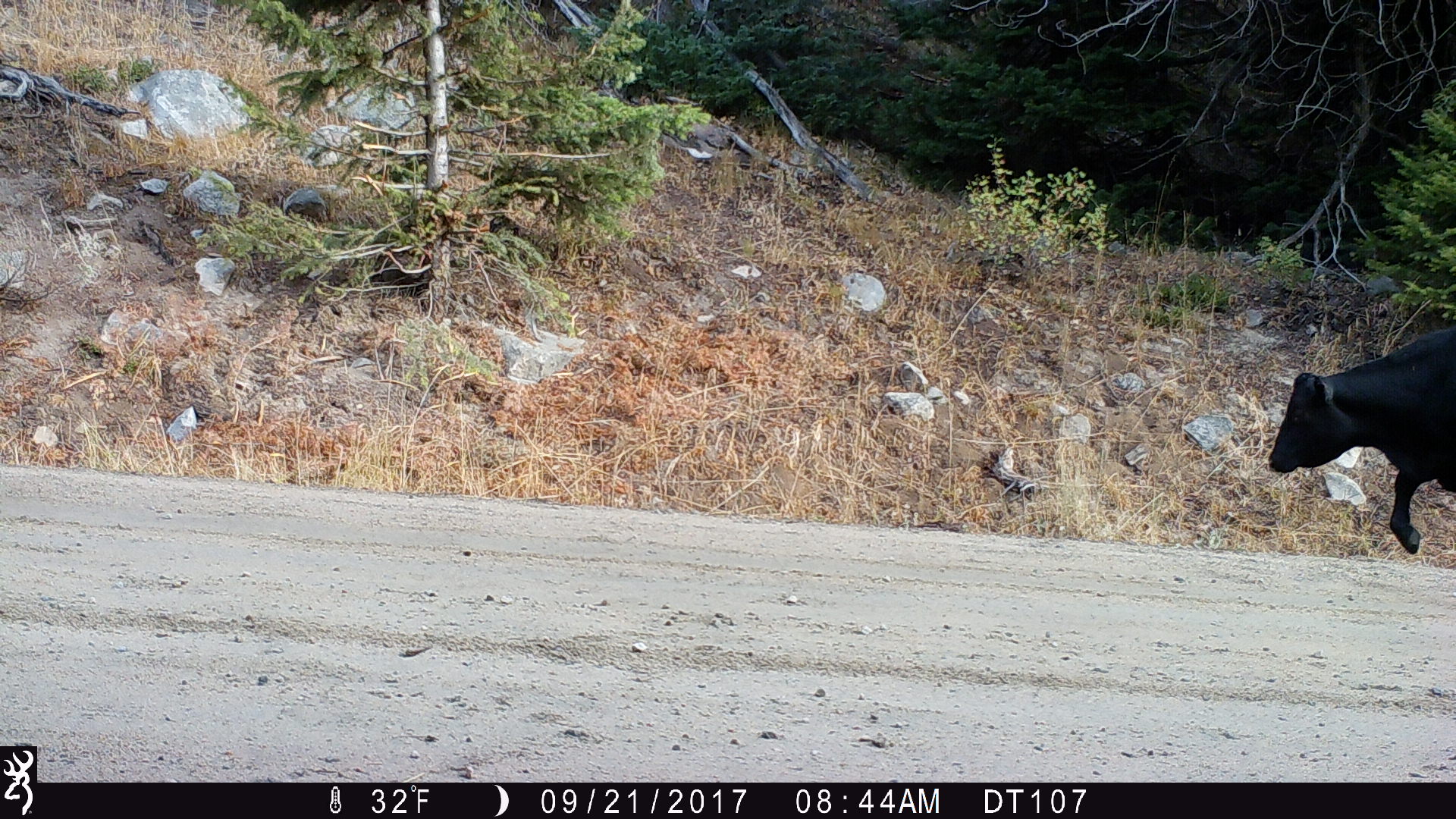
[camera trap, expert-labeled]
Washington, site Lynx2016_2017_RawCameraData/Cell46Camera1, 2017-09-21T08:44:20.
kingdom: Animalia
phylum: Chordata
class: Mammalia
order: Artiodactyla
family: Bovidae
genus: Bos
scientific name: Bos taurus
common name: domestic cattle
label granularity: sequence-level